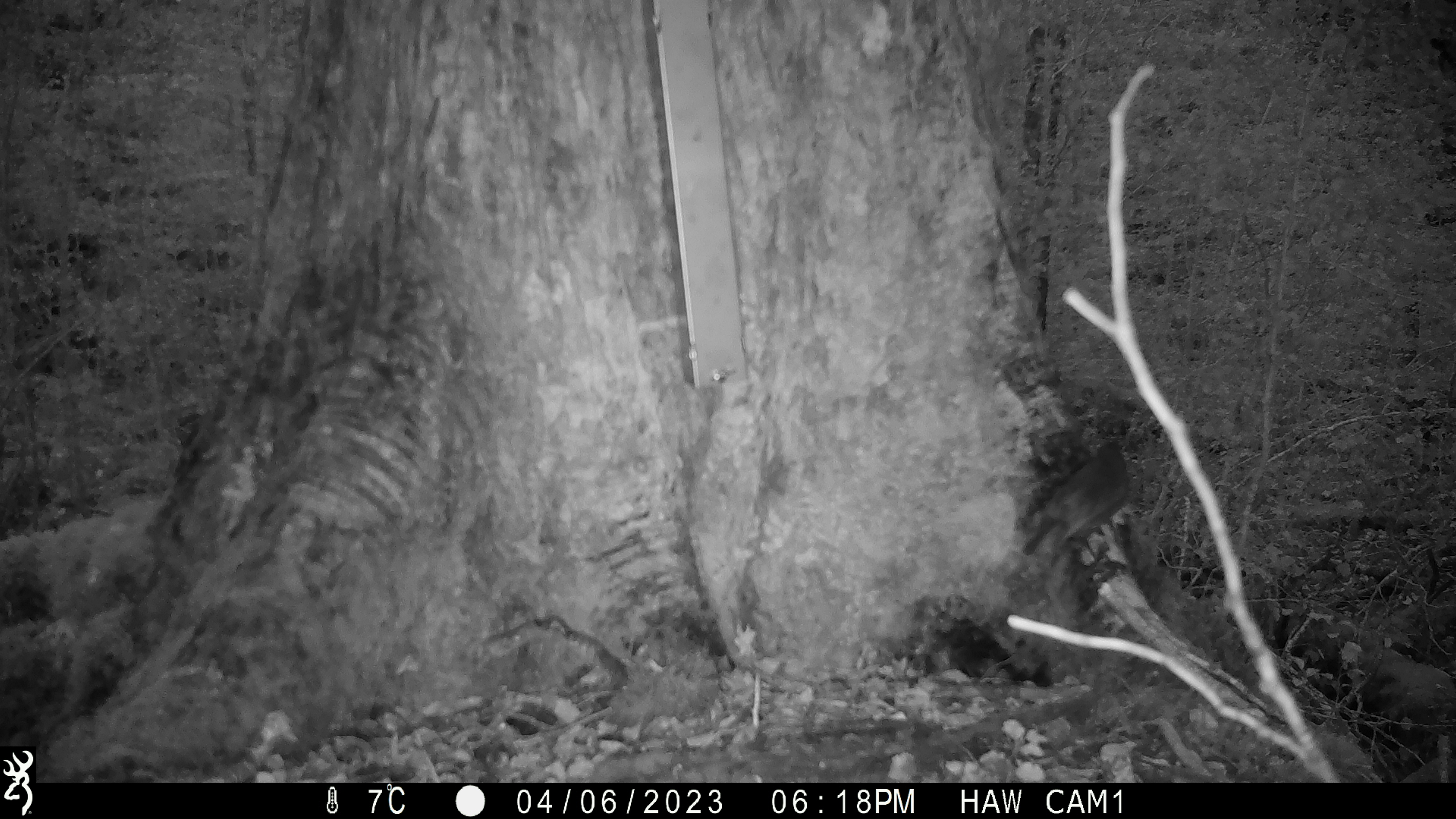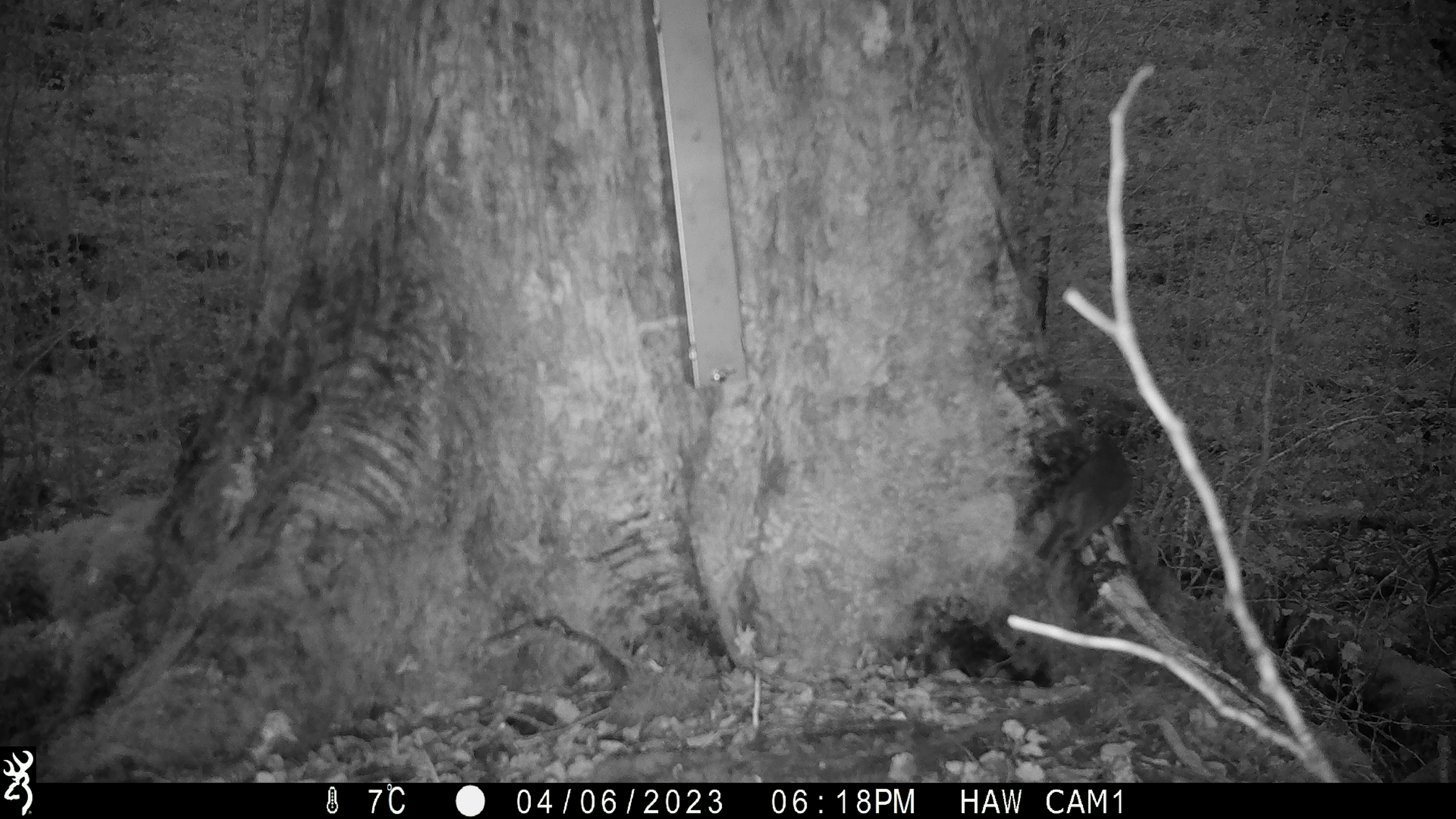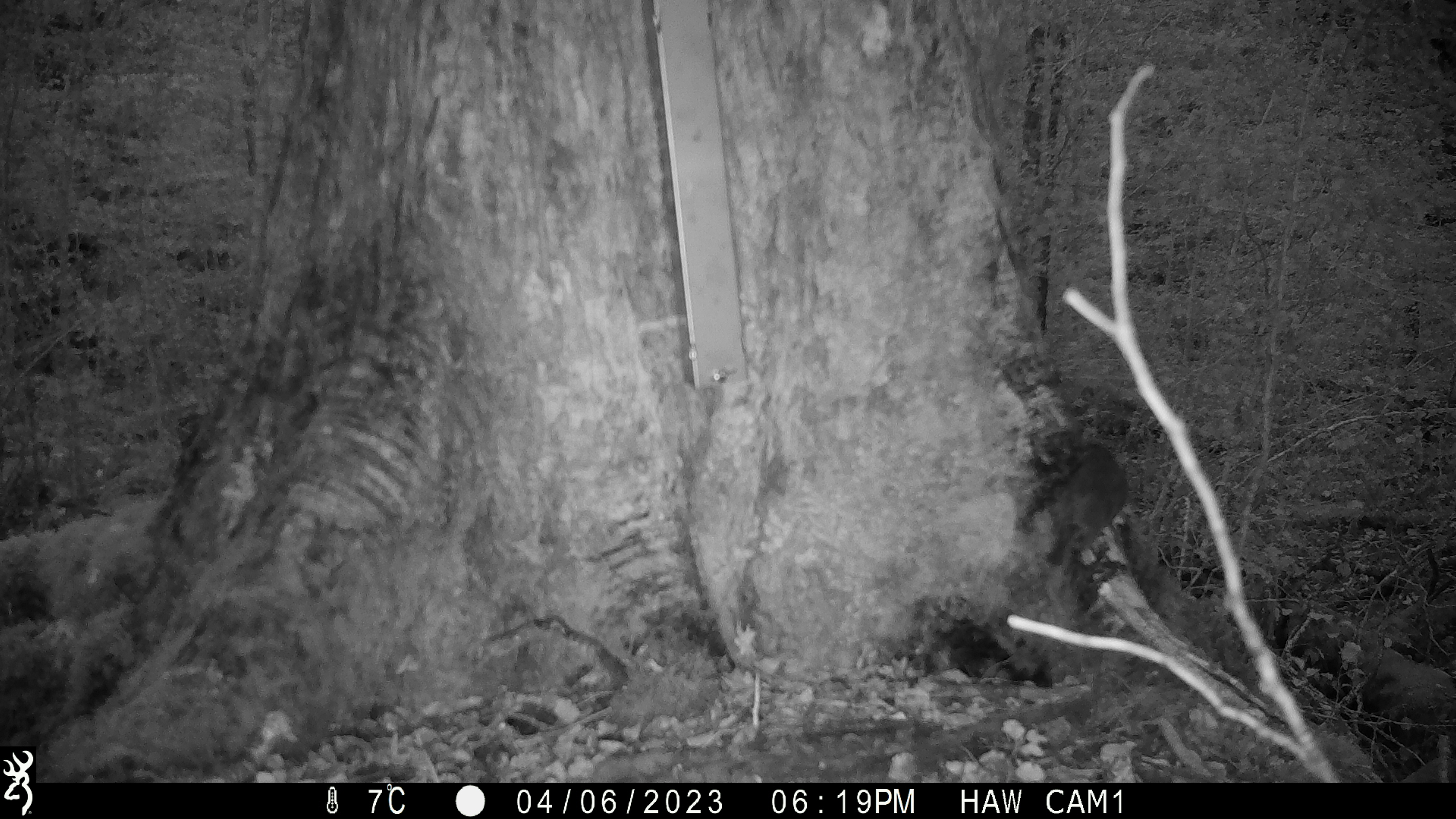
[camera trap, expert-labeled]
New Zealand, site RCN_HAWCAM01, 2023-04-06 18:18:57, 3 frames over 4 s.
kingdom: Animalia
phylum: Chordata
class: Aves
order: Passeriformes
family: Petroicidae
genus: Petroica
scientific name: Petroica australis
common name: new zealand robin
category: robin